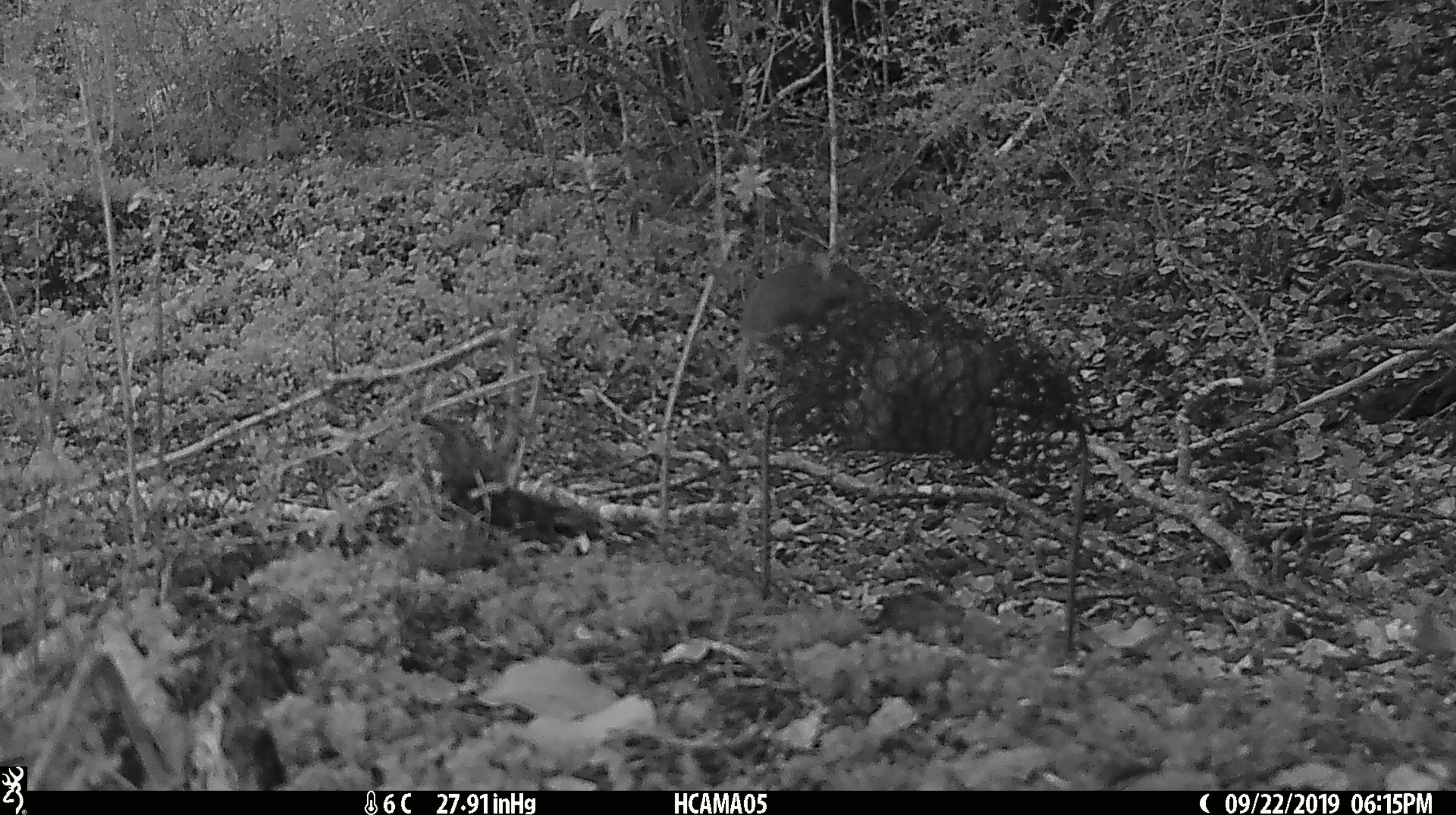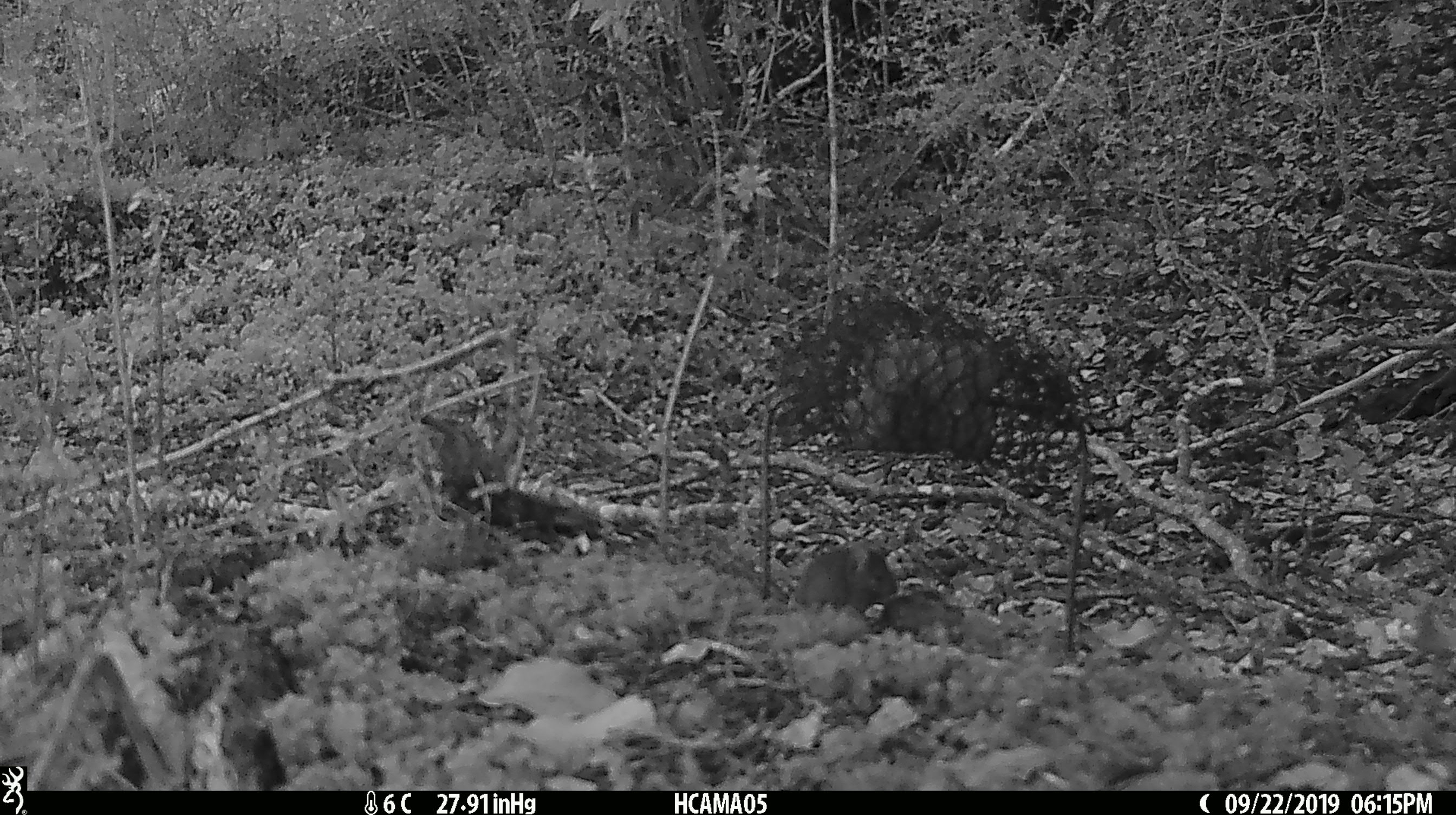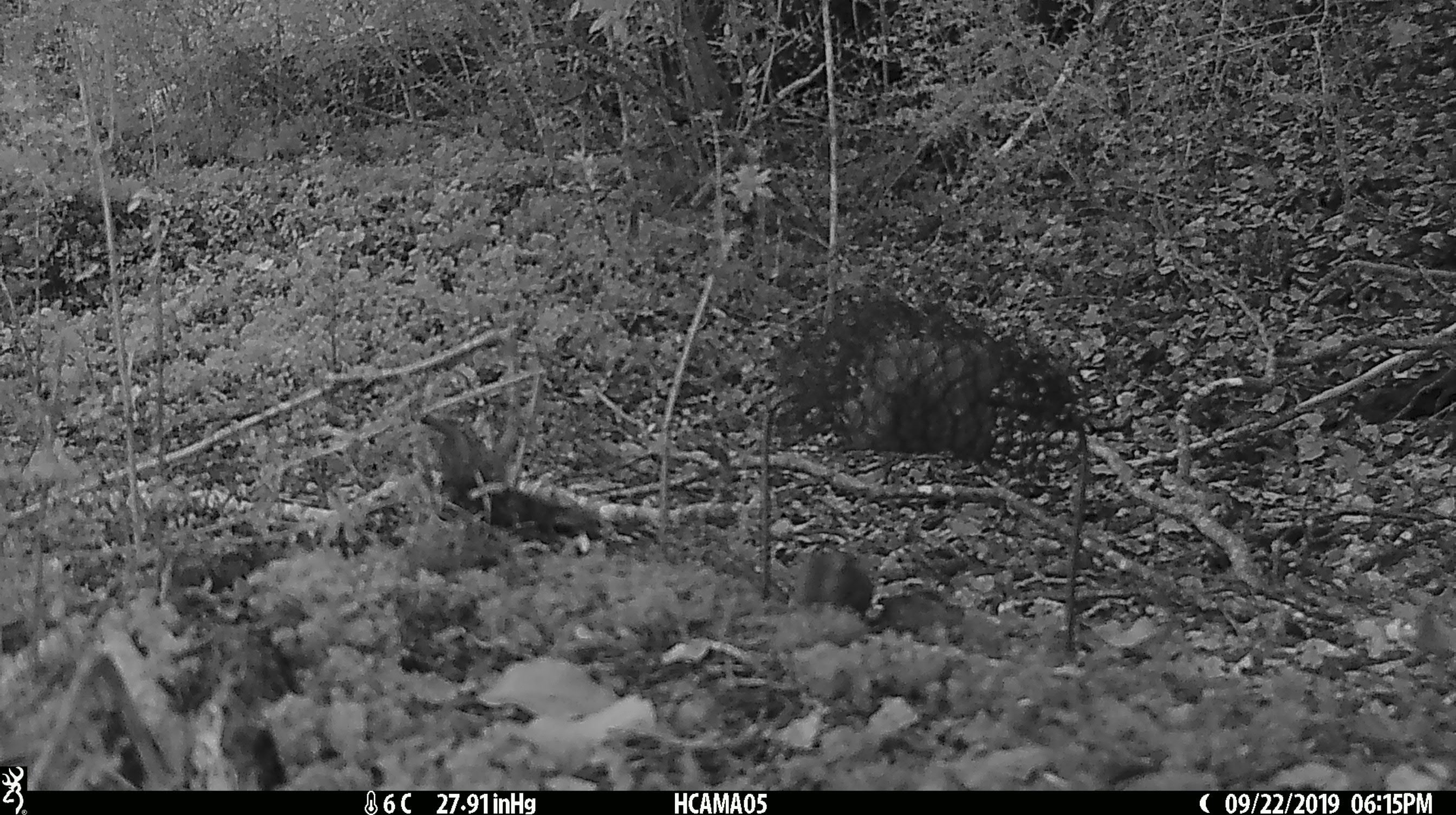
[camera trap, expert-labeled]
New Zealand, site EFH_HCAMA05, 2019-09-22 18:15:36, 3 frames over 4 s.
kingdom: Animalia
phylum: Chordata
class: Mammalia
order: Rodentia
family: Muridae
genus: Mus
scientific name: Mus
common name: mouse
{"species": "mouse (Mus)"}